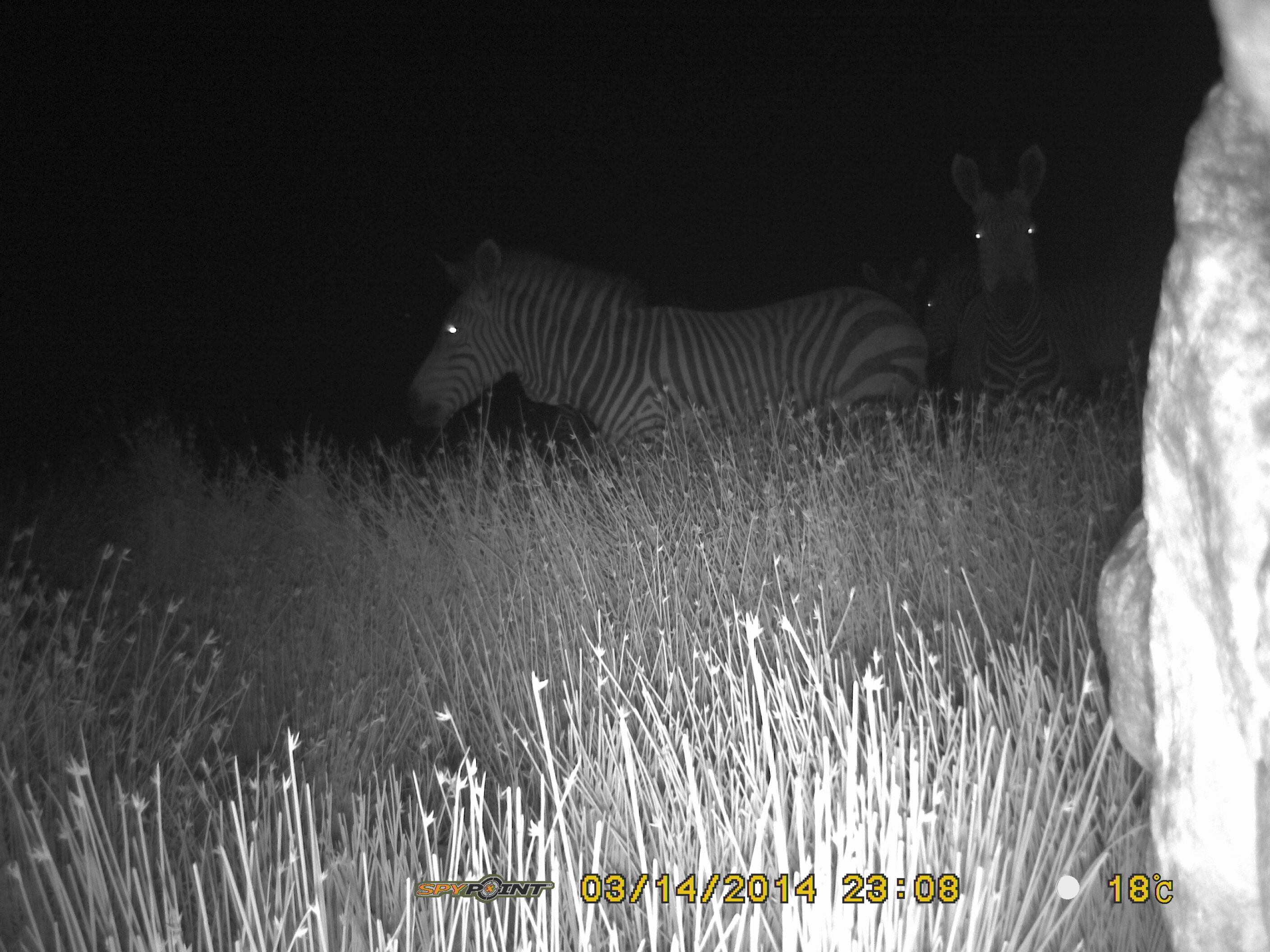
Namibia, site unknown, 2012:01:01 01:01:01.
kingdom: Animalia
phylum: Chordata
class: Mammalia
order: Perissodactyla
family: Equidae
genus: Equus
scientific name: Equus zebra hartmannae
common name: hartmann's mountain zebra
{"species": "Equus zebra hartmannae (hartmann's mountain zebra)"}